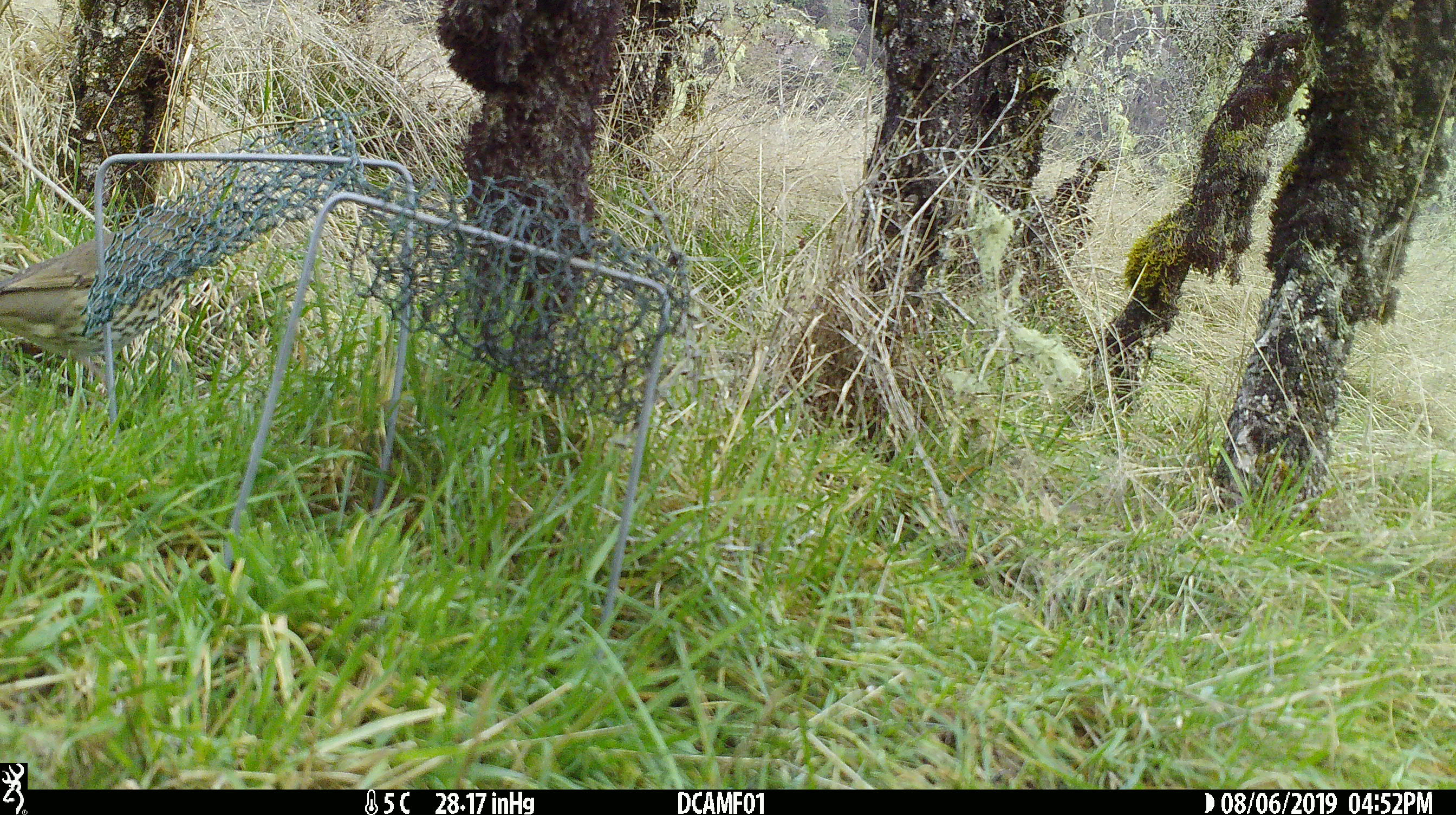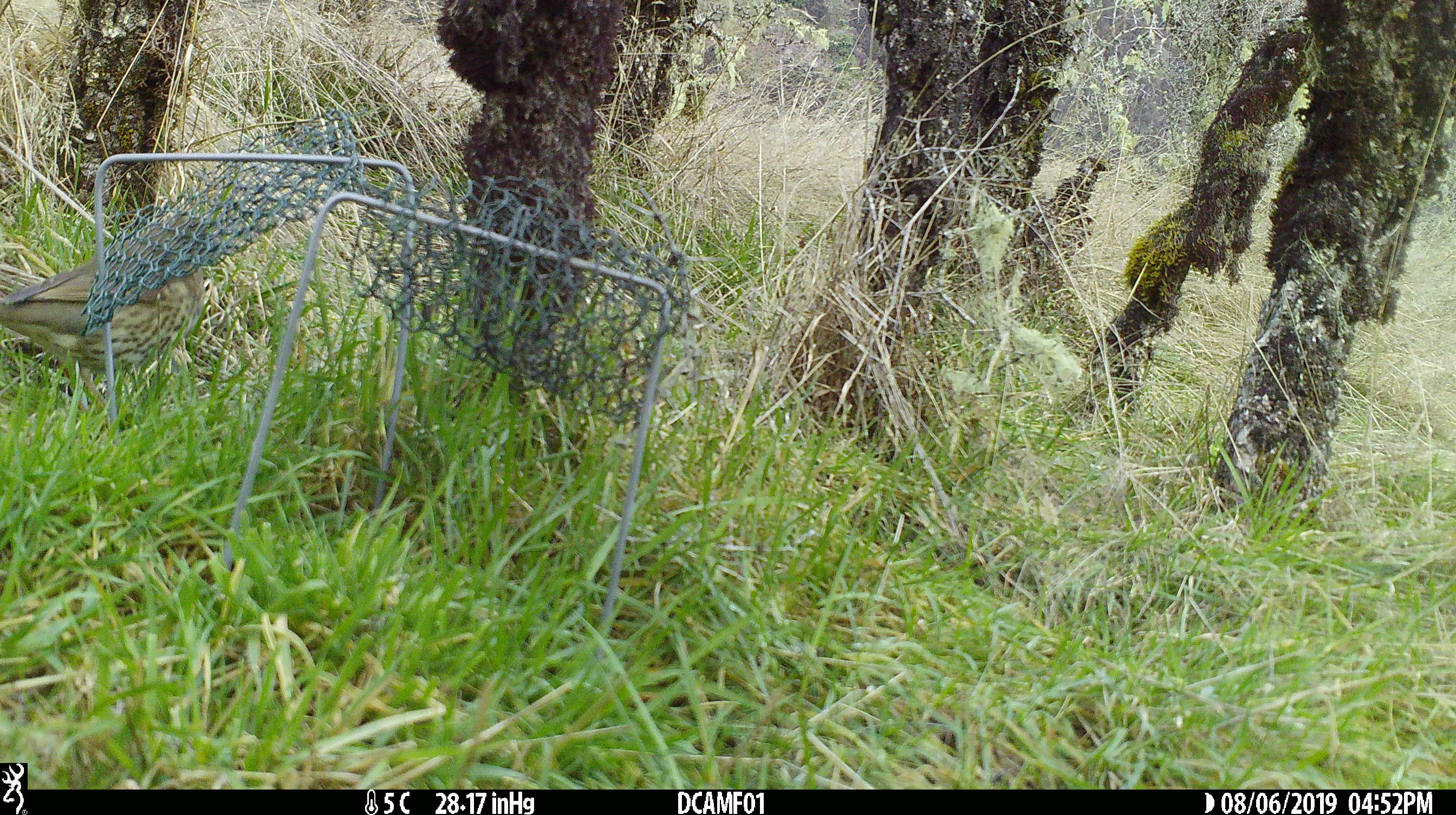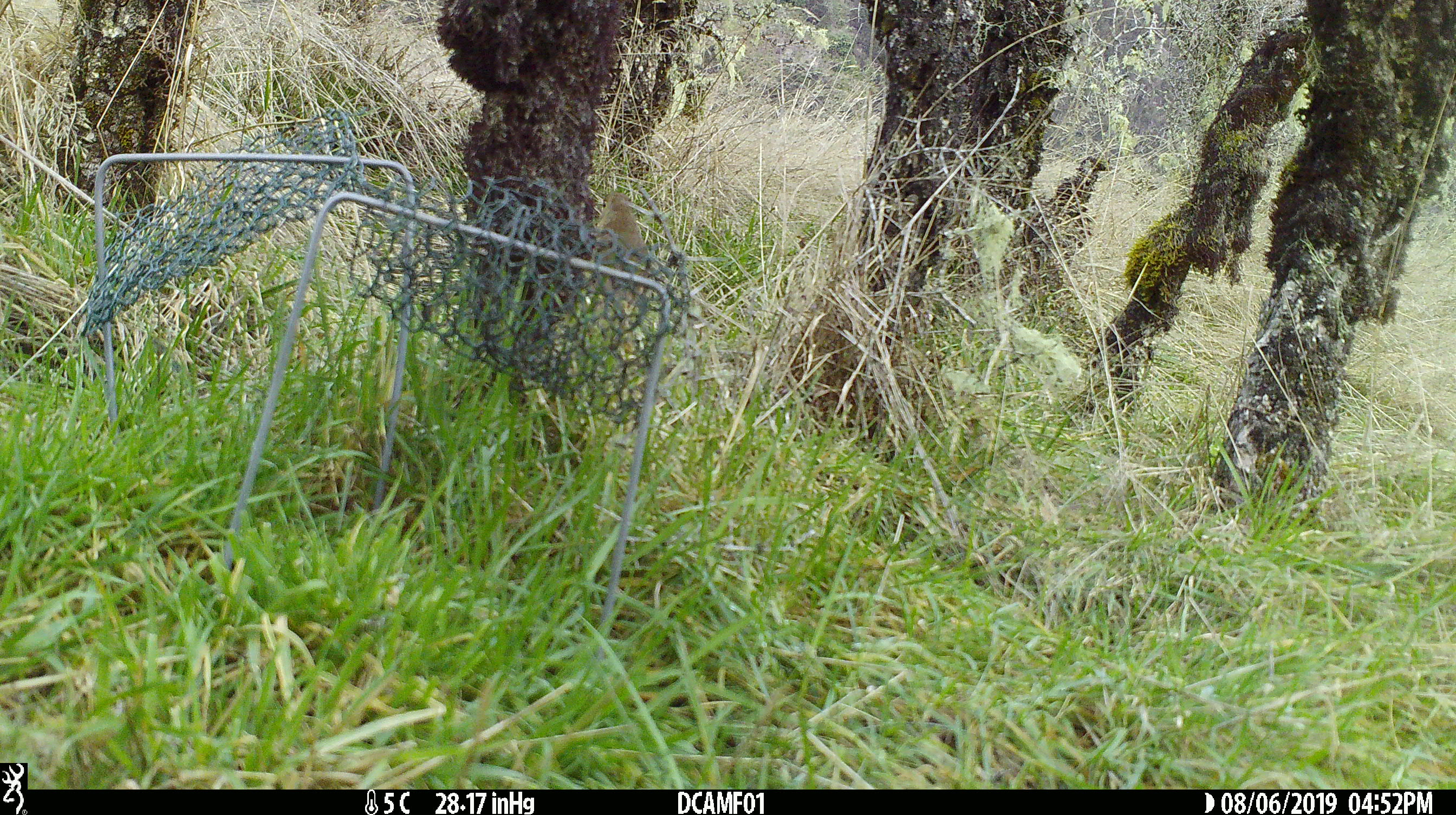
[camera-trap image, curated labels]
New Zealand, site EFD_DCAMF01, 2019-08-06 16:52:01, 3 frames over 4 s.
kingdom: Animalia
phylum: Chordata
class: Aves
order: Passeriformes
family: Turdidae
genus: Turdus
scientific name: Turdus philomelos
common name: song thrush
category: thrush